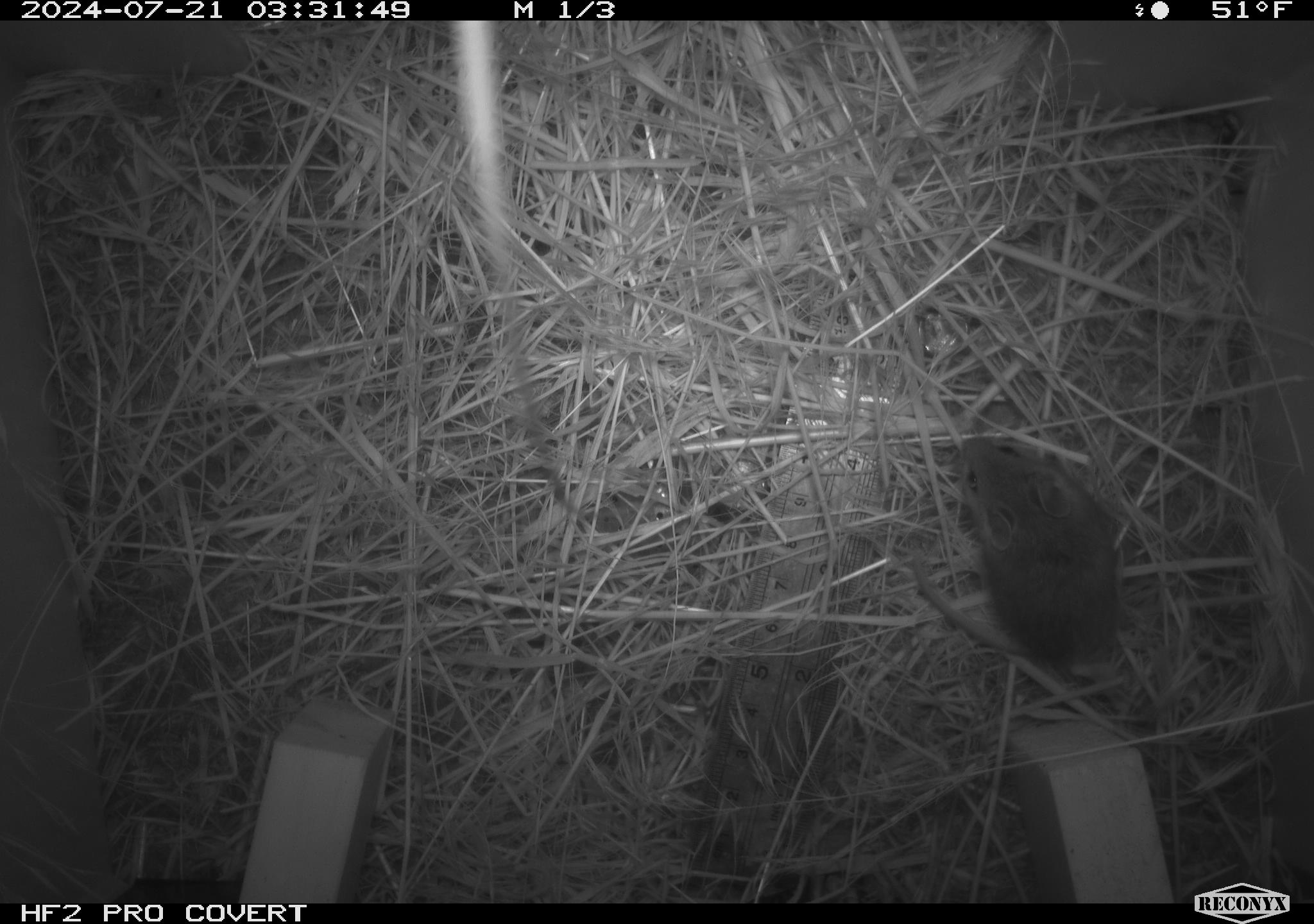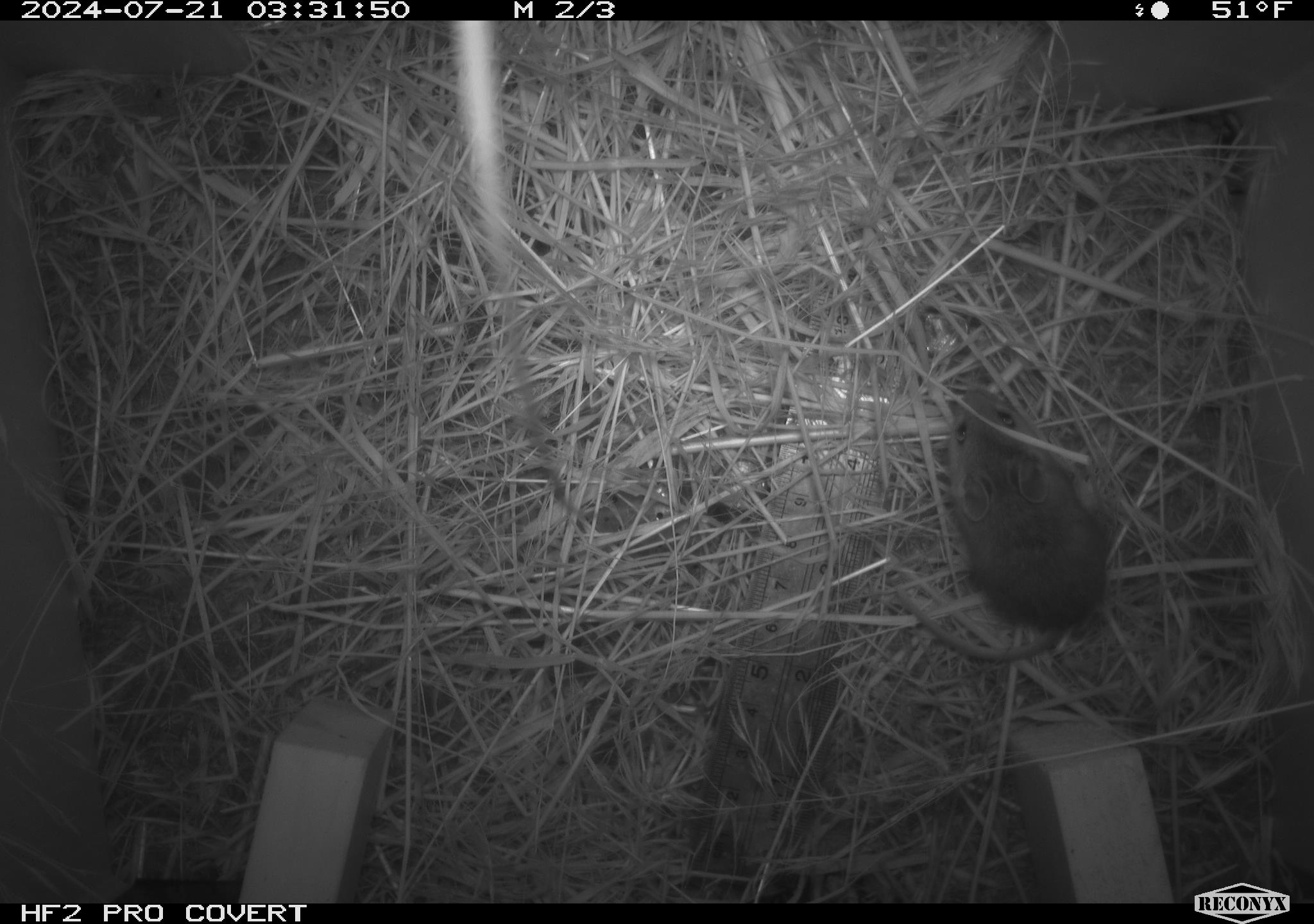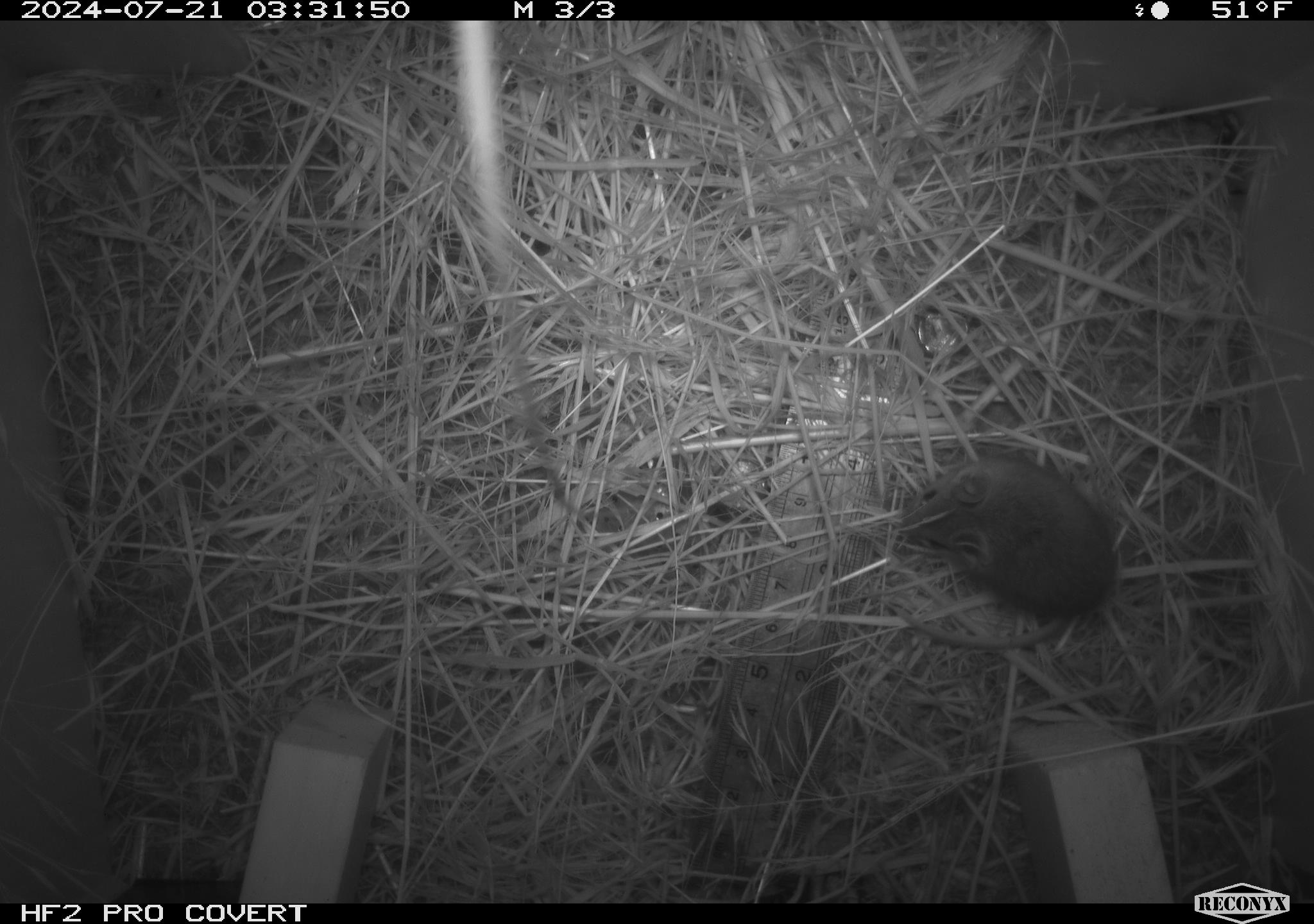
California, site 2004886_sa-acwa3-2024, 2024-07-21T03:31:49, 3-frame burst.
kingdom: Animalia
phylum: Chordata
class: Mammalia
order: Rodentia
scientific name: Rodentia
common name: mouse species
Mouse species (Rodentia).